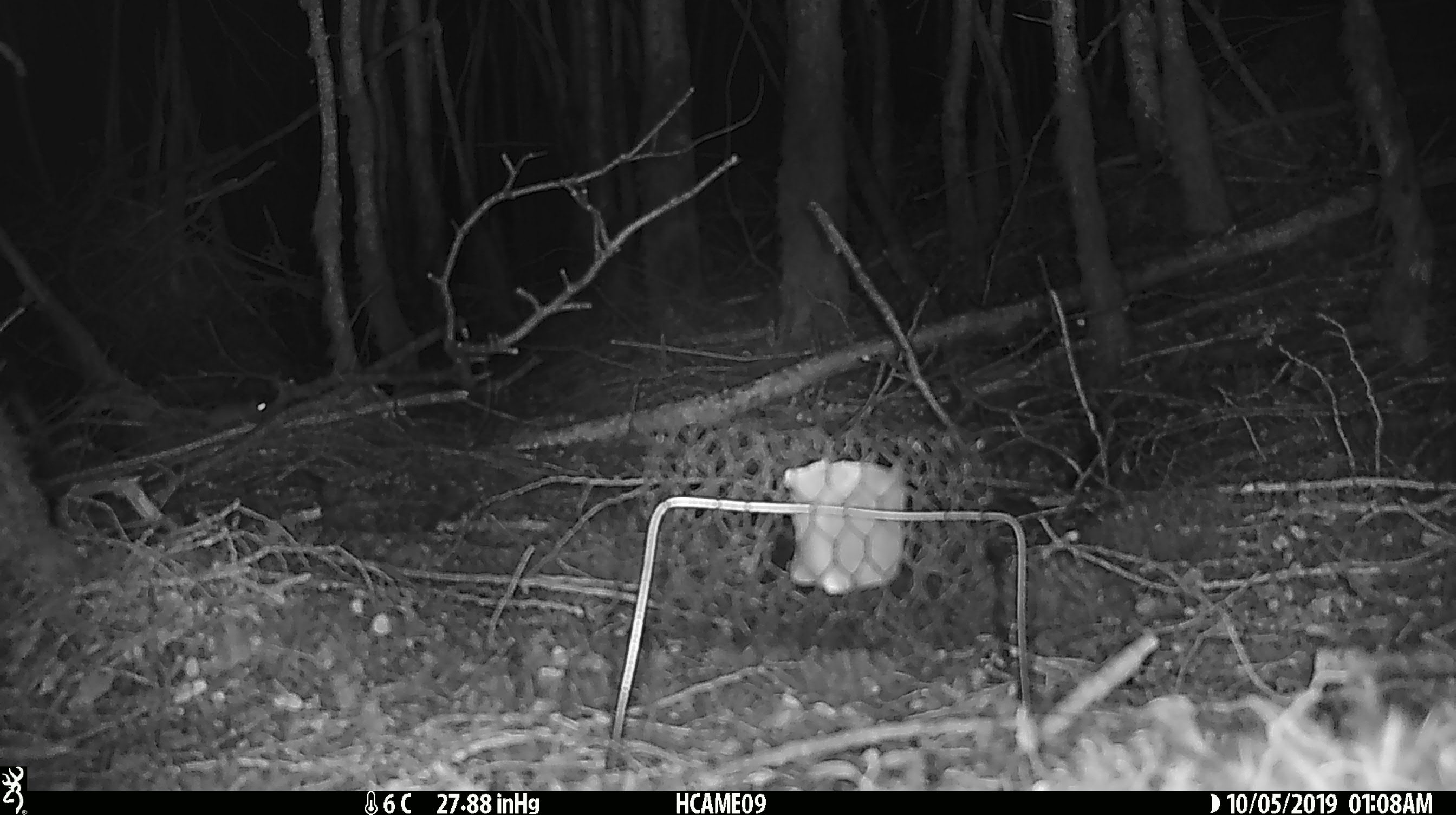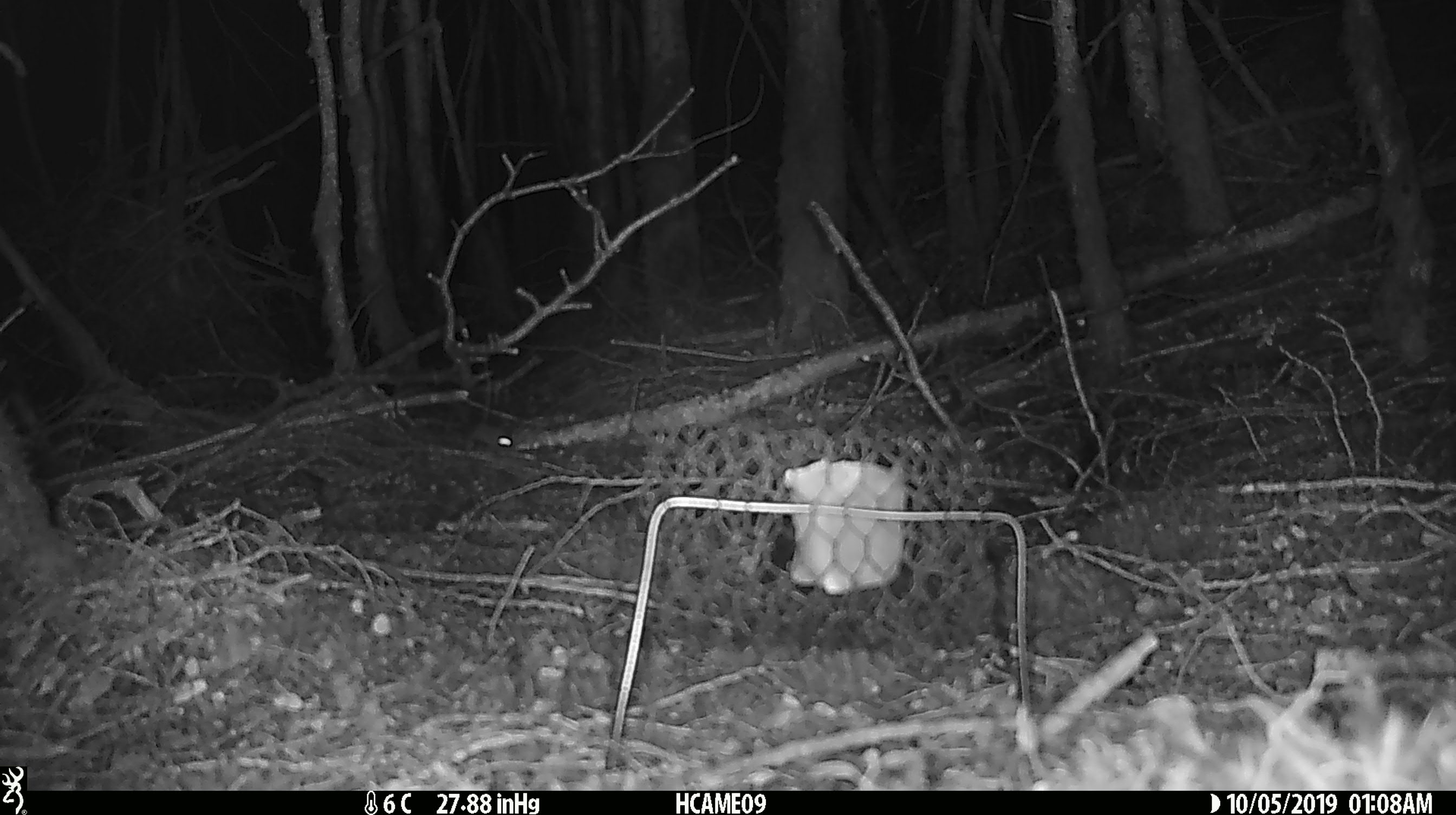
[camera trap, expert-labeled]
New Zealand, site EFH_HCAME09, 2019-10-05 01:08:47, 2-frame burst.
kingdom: Animalia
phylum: Chordata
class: Mammalia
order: Rodentia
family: Muridae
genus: Mus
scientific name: Mus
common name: mouse